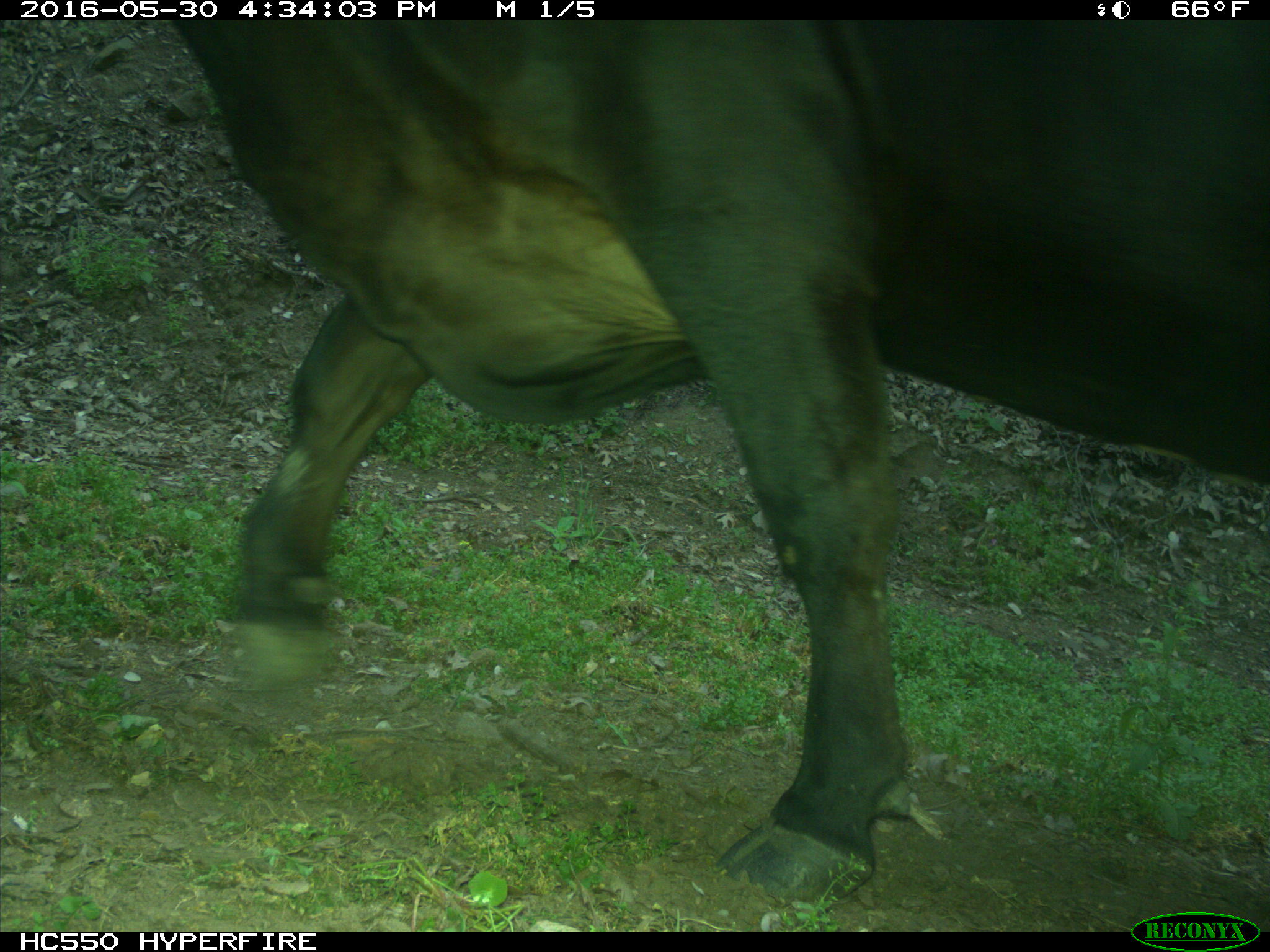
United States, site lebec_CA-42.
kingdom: Animalia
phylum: Chordata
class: Mammalia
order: Artiodactyla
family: Bovidae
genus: Bos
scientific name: Bos taurus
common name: domestic cow